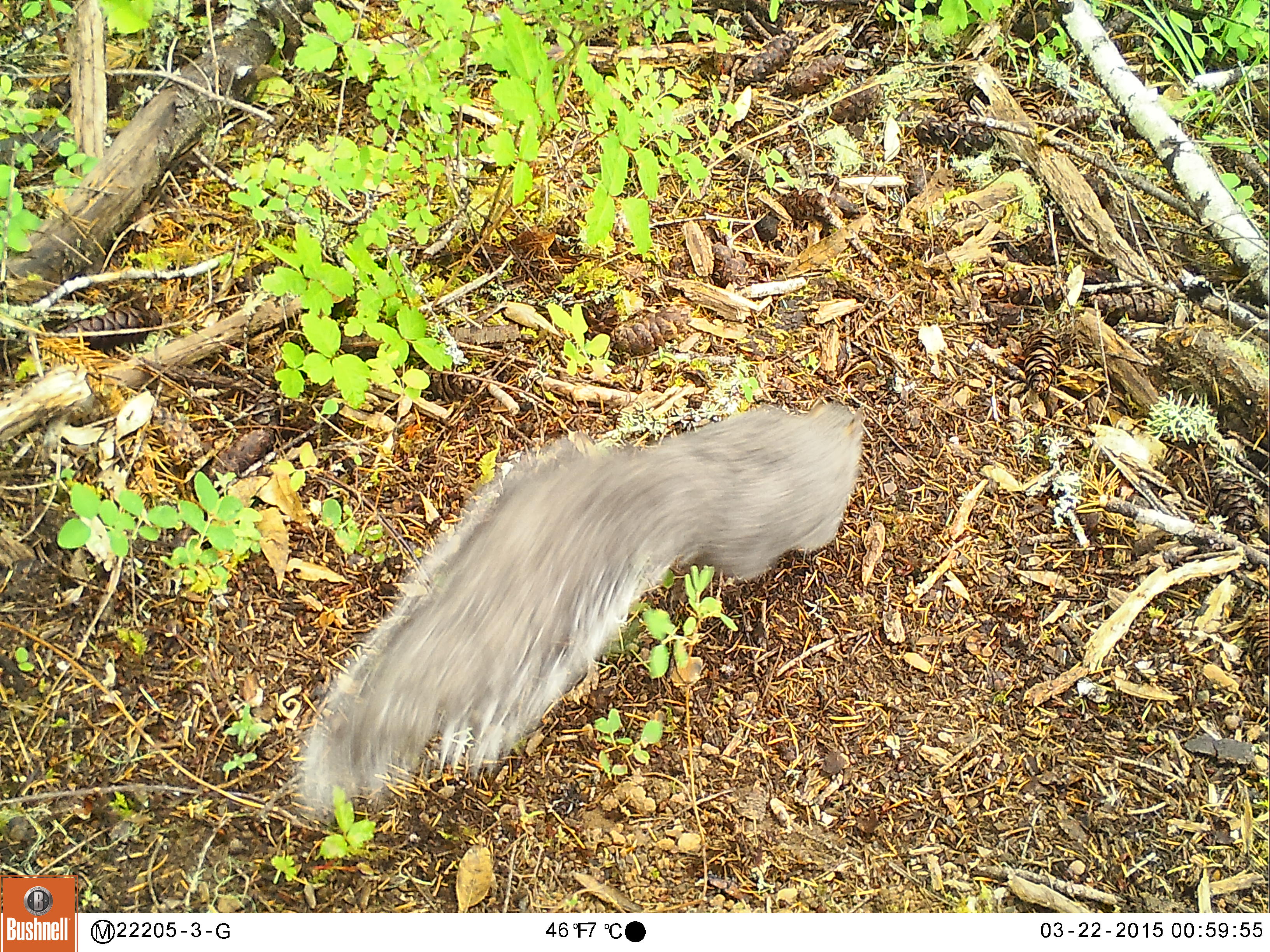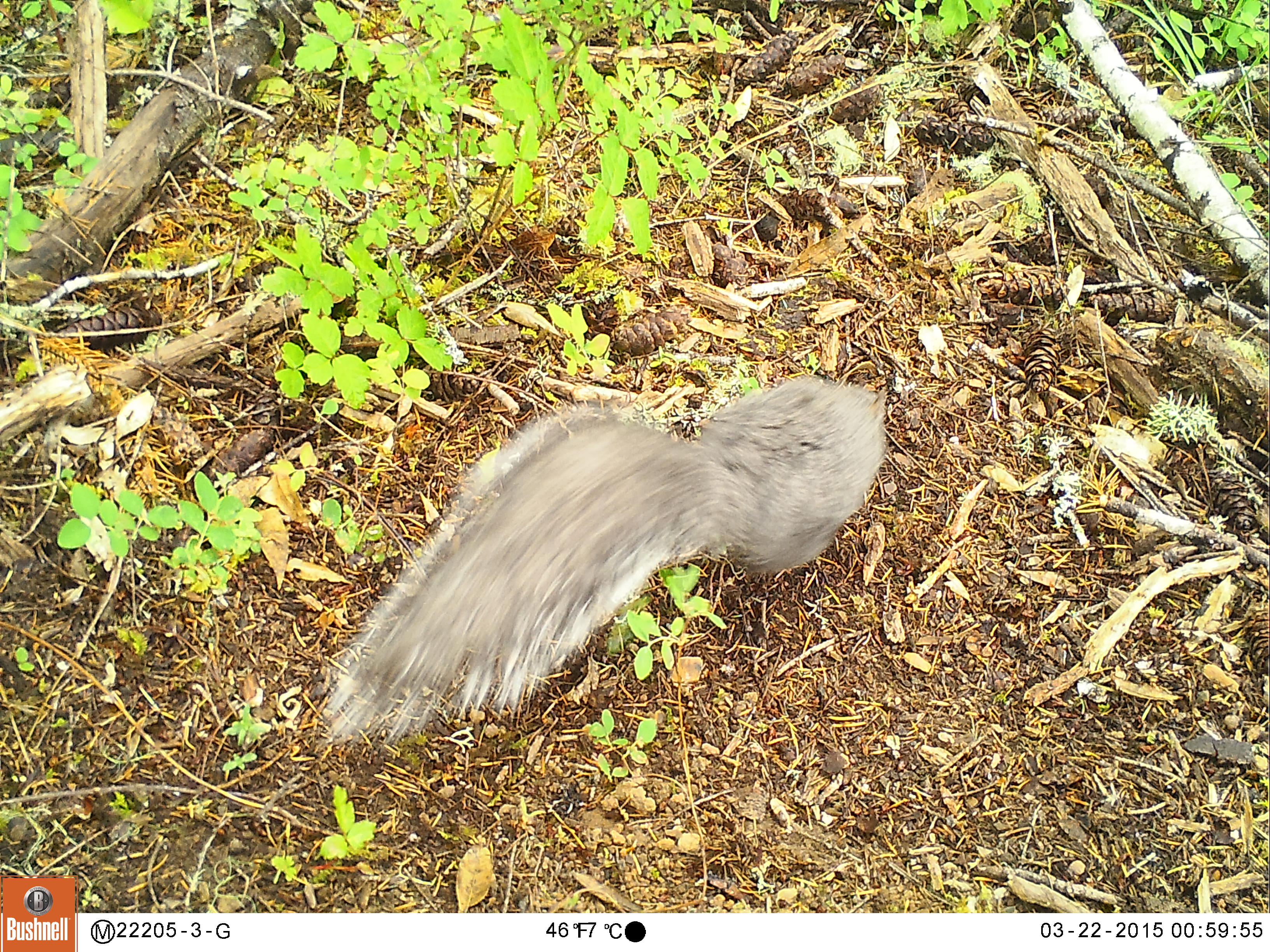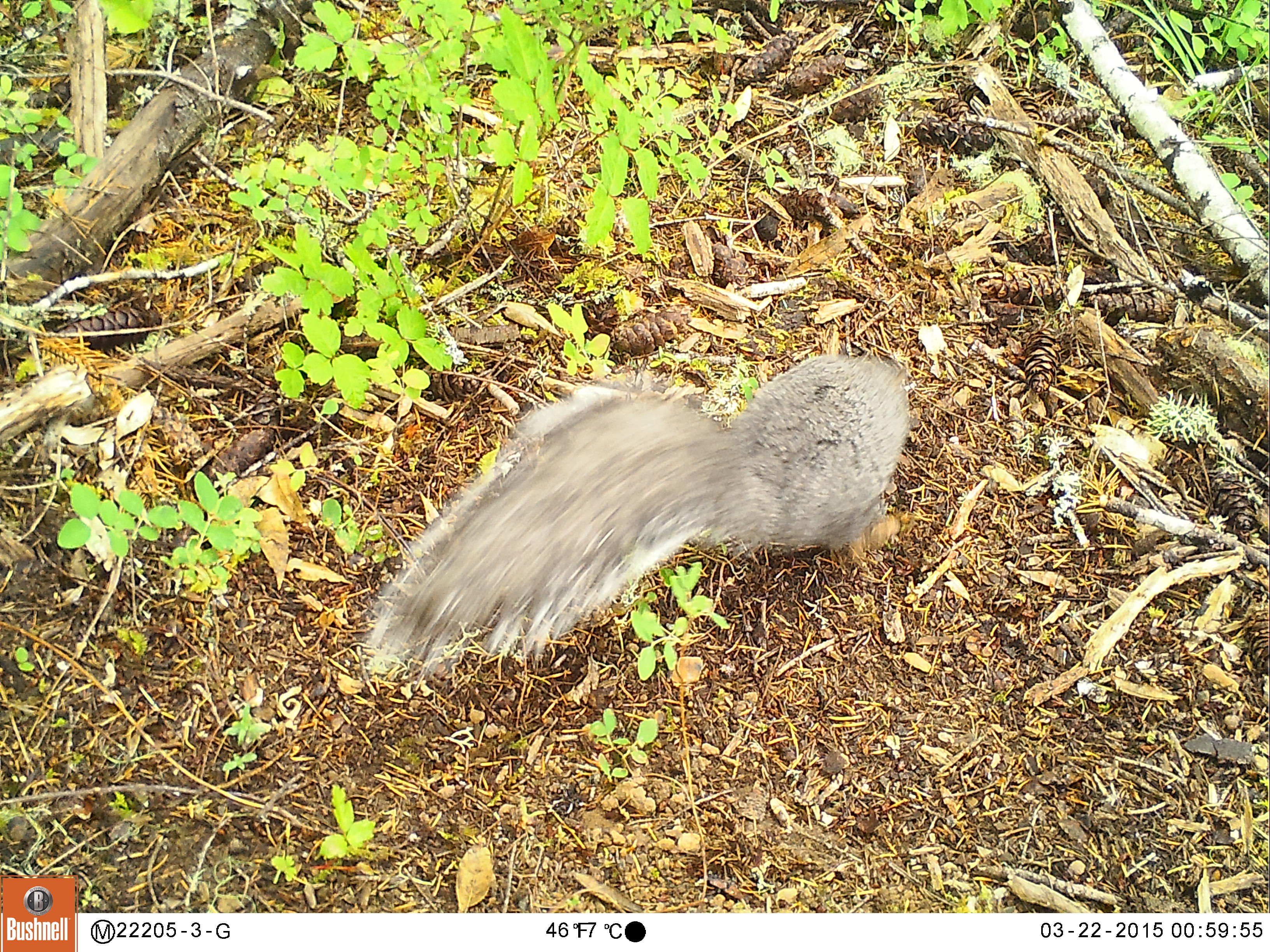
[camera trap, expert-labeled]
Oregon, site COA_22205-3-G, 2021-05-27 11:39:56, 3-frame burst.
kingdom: Animalia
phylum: Chordata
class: Mammalia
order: Rodentia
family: Sciuridae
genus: Sciurus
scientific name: Sciurus griseus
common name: western gray squirrel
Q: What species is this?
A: Western gray squirrel (Sciurus griseus).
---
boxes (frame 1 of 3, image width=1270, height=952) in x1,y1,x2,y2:
western gray squirrel: 281,364,894,837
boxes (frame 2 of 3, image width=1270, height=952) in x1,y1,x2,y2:
western gray squirrel: 307,361,907,780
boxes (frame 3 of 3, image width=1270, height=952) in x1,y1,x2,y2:
western gray squirrel: 338,307,940,718